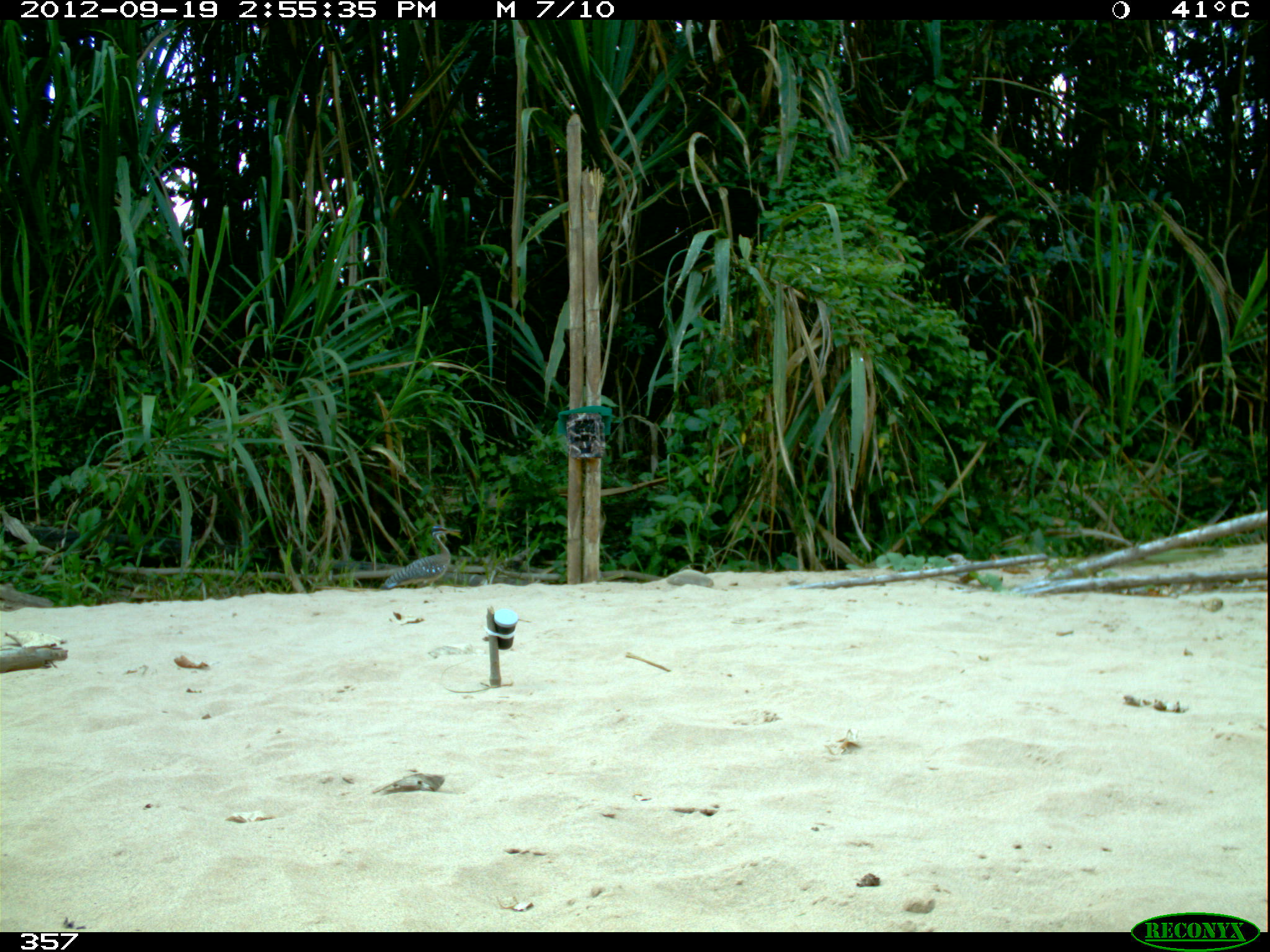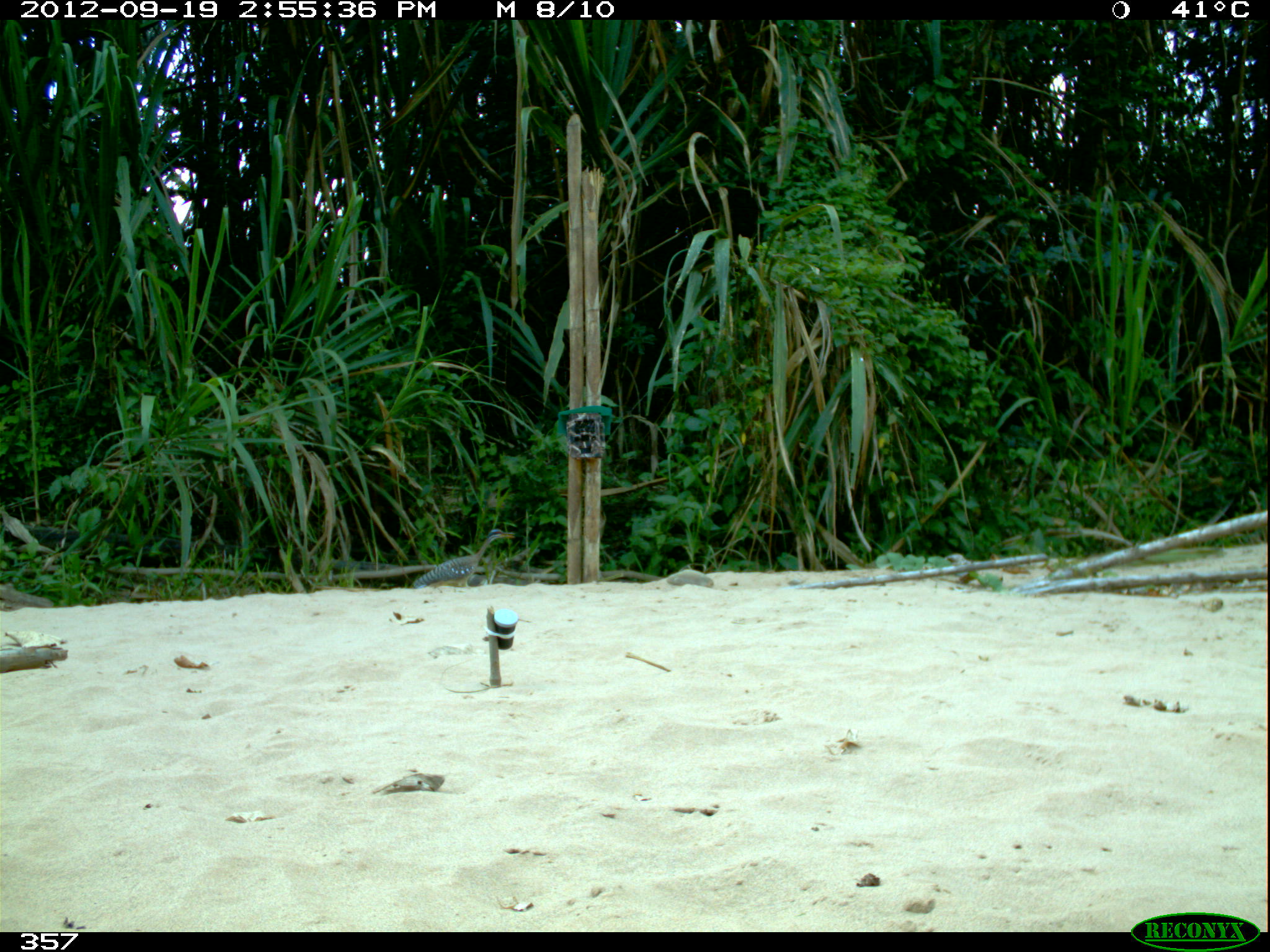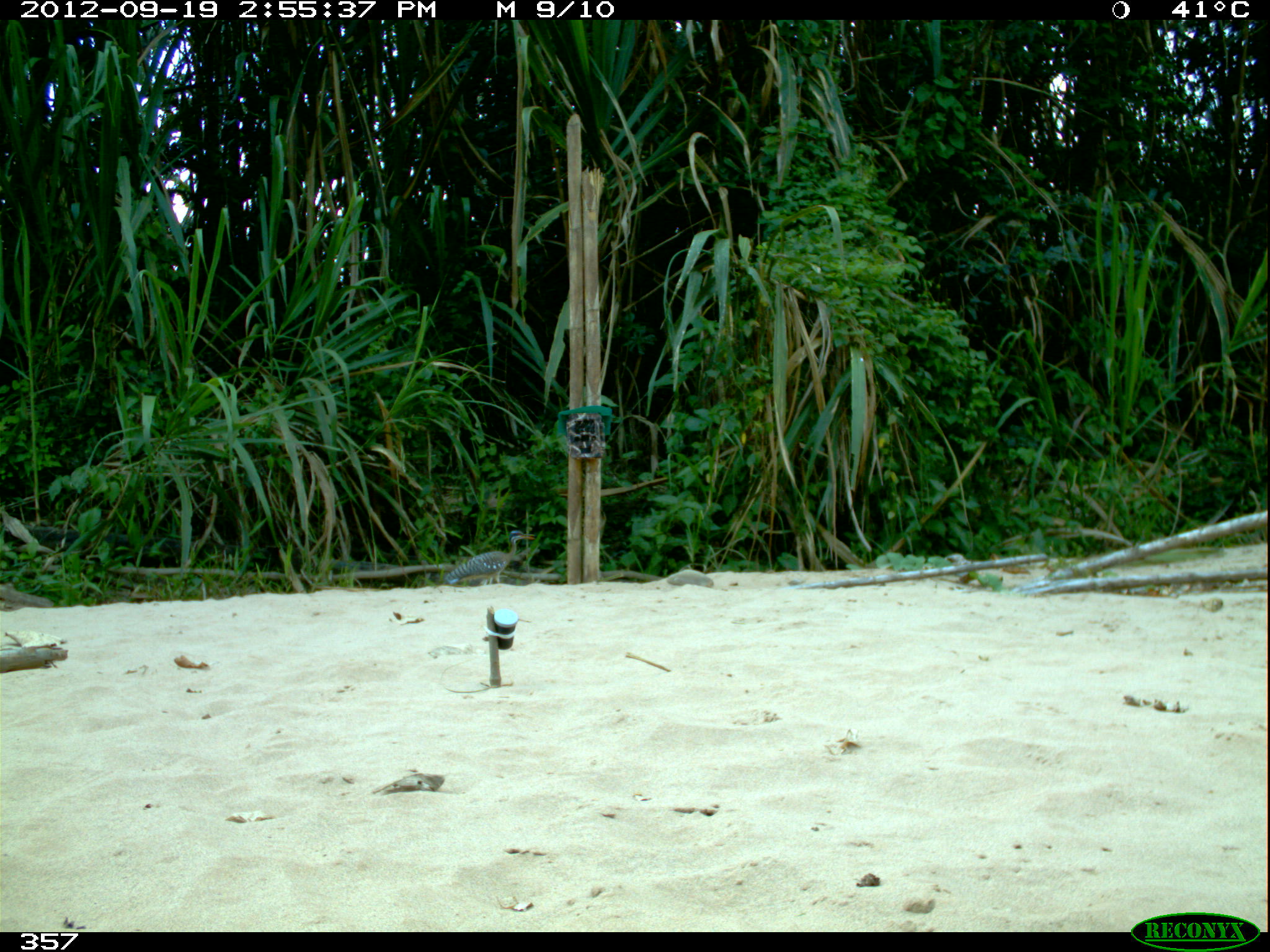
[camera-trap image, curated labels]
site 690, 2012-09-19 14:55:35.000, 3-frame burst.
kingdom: Animalia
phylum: Chordata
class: Aves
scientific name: Aves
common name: bird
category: unknown bird